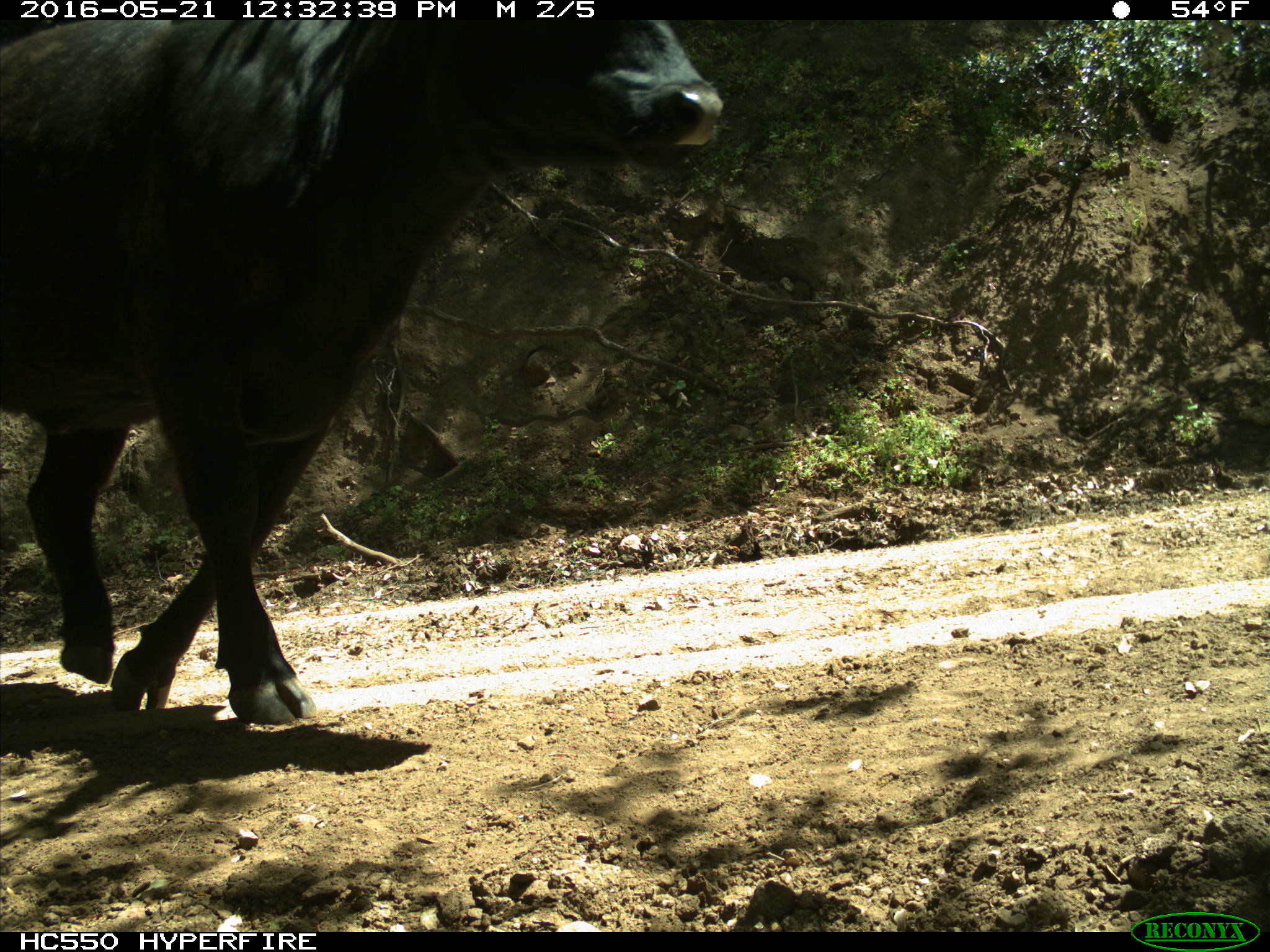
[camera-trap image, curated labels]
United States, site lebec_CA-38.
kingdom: Animalia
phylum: Chordata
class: Mammalia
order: Artiodactyla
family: Bovidae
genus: Bos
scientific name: Bos taurus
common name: domestic cow